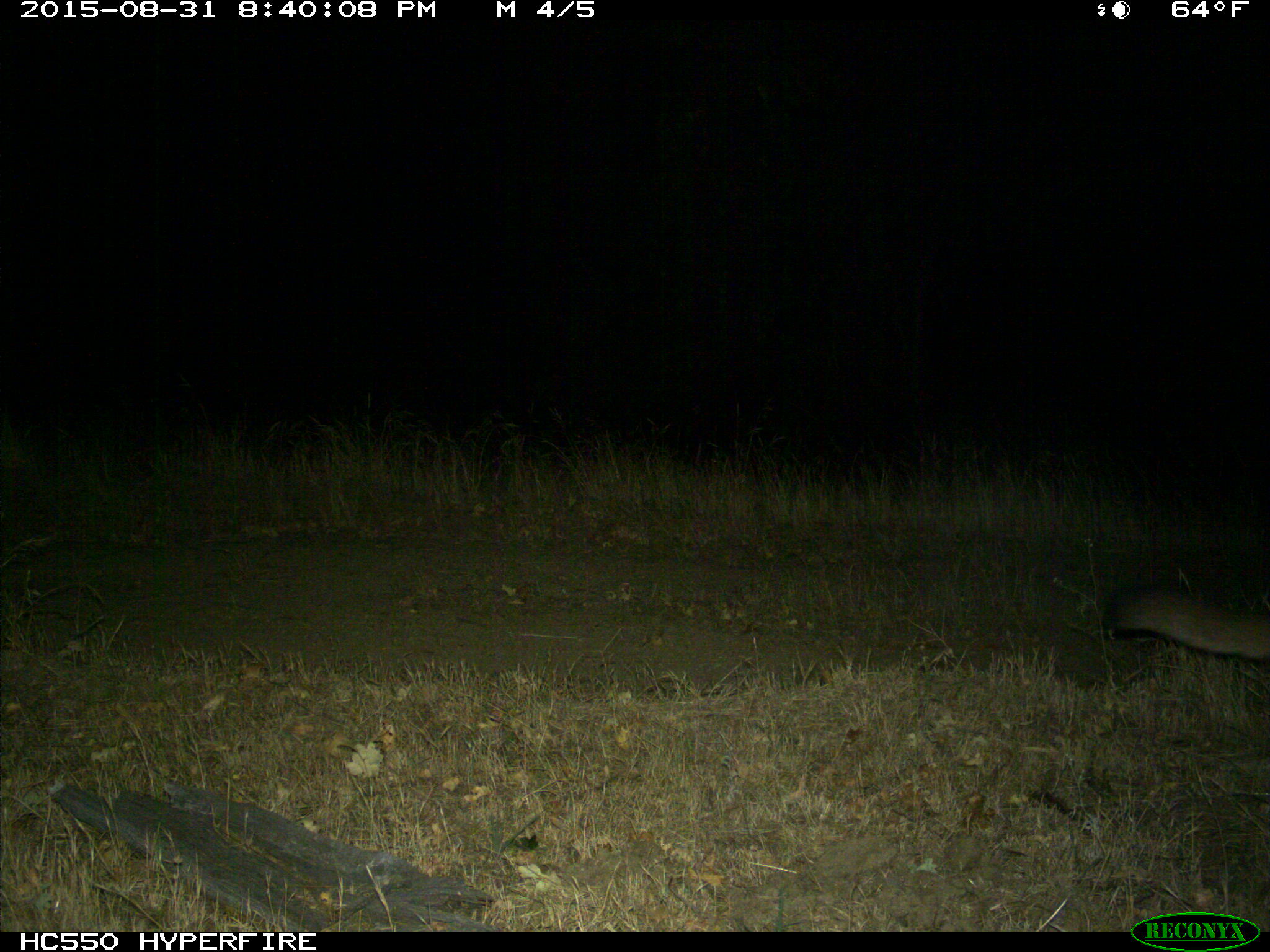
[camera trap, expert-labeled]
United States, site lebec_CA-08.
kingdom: Animalia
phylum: Chordata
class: Mammalia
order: Carnivora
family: Felidae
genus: Puma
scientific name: Puma concolor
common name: mountain lion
Puma concolor (mountain lion).